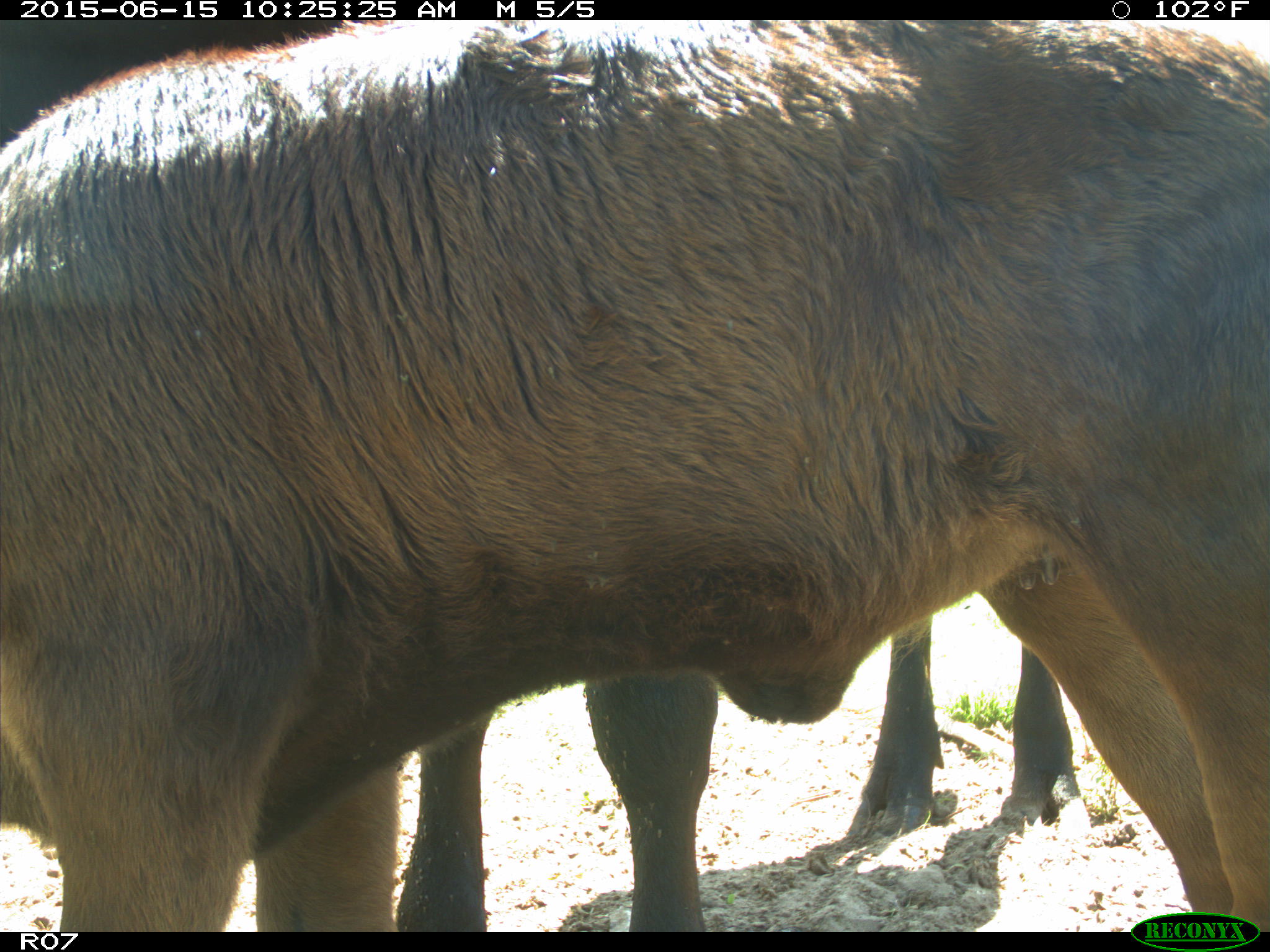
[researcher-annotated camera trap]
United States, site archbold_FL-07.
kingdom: Animalia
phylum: Chordata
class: Mammalia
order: Artiodactyla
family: Bovidae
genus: Bos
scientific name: Bos taurus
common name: domestic cow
Bos taurus (domestic cow).